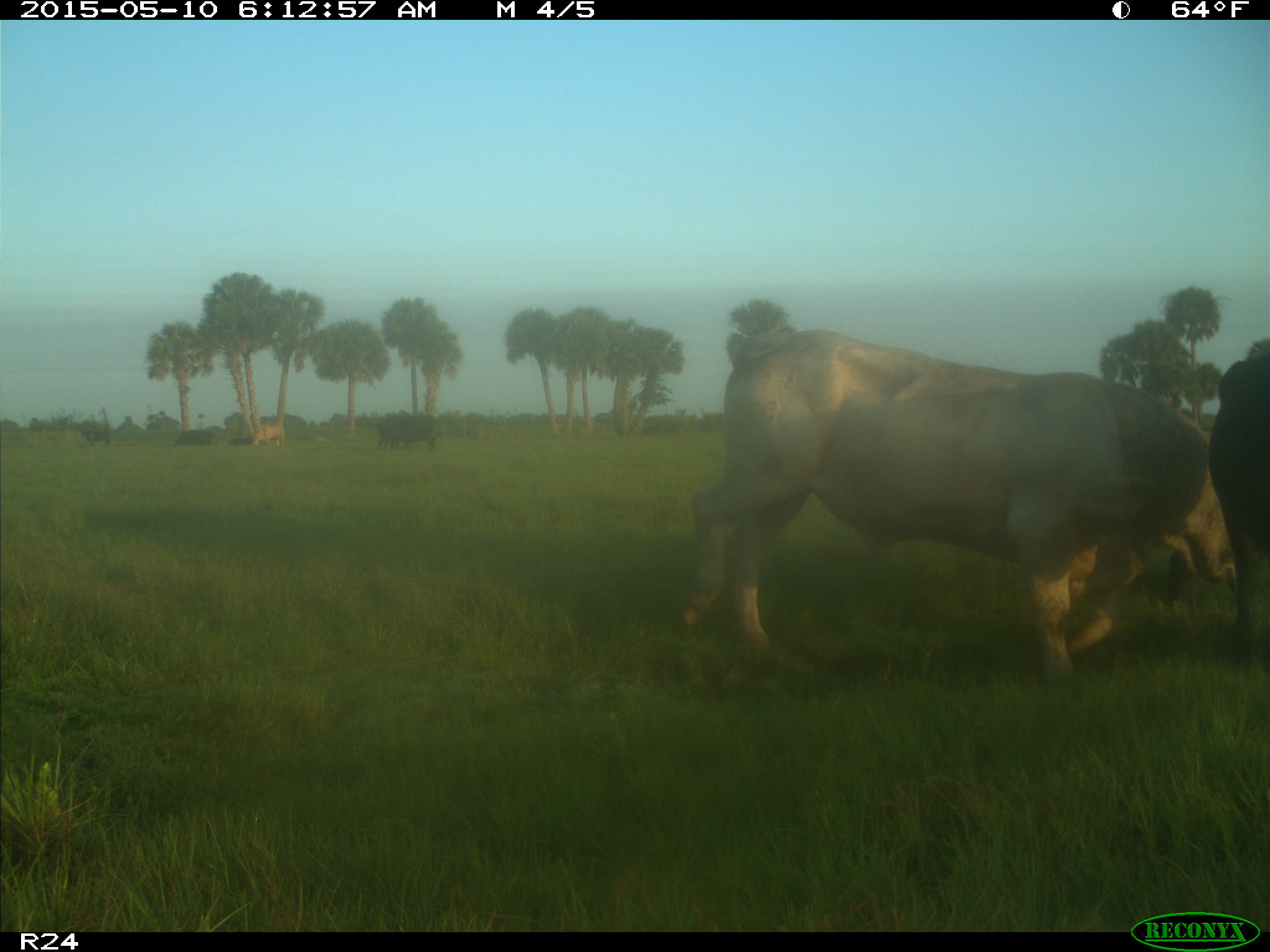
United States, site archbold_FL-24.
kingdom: Animalia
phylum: Chordata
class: Mammalia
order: Artiodactyla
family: Bovidae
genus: Bos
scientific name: Bos taurus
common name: domestic cow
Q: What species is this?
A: Bos taurus (domestic cow).